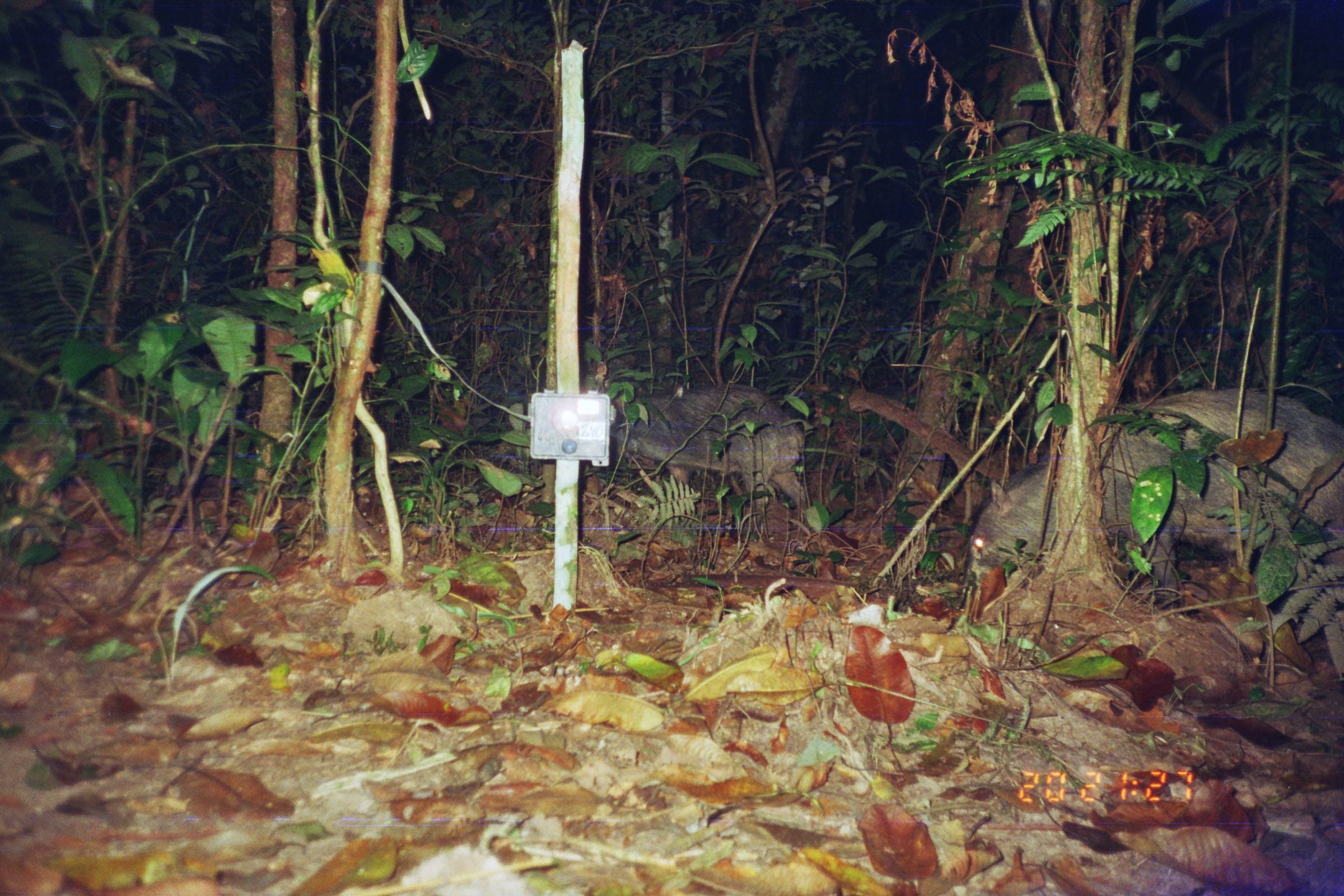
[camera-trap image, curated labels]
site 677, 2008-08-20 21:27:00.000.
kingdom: Animalia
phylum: Chordata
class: Mammalia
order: Artiodactyla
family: Tayassuidae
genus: Tayassu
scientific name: Tayassu pecari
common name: white-lipped peccary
Tayassu pecari (white-lipped peccary).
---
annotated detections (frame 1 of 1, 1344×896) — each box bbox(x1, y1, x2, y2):
tayassu pecari: bbox(954, 386, 1343, 640); bbox(606, 381, 822, 540)